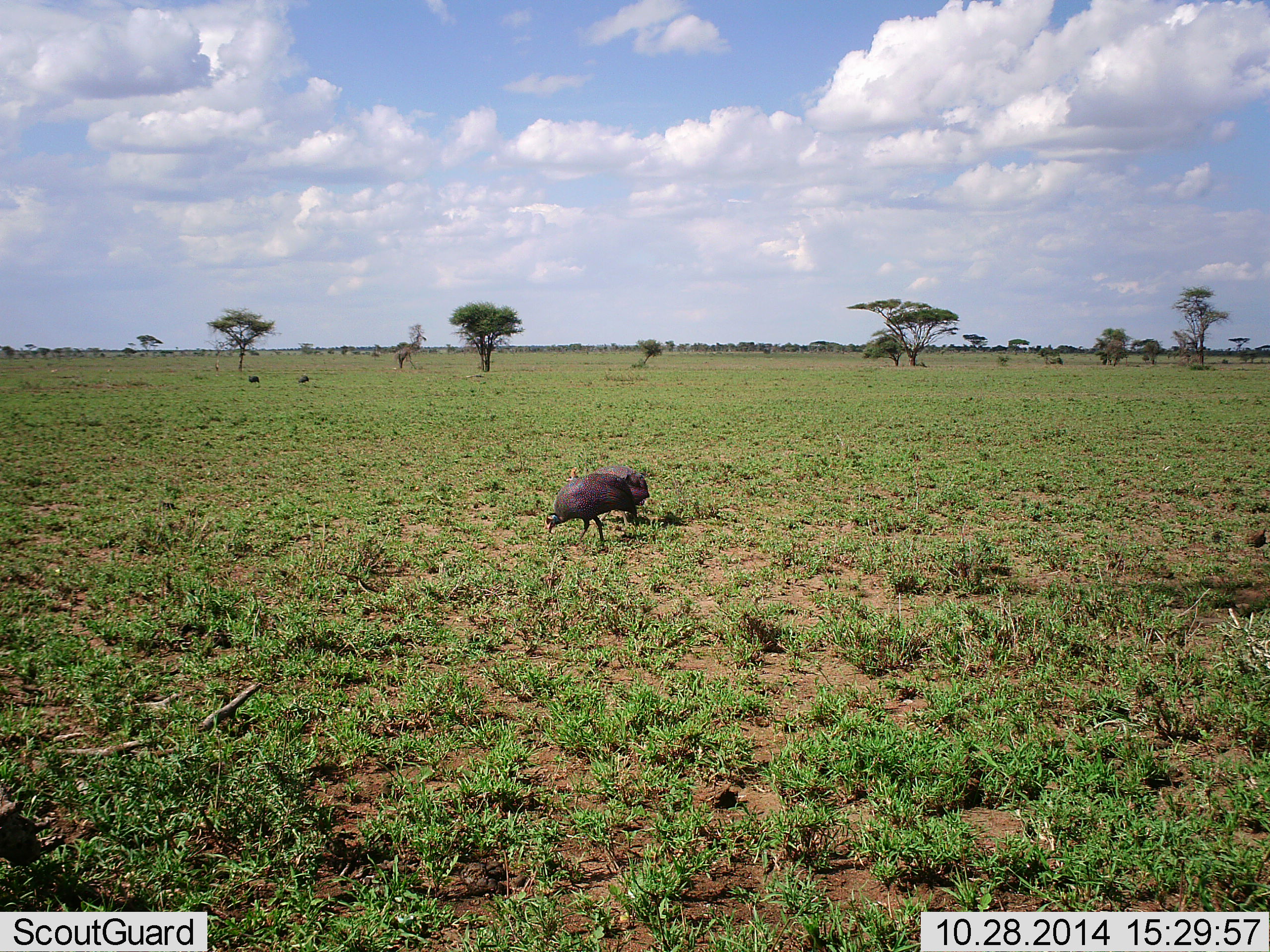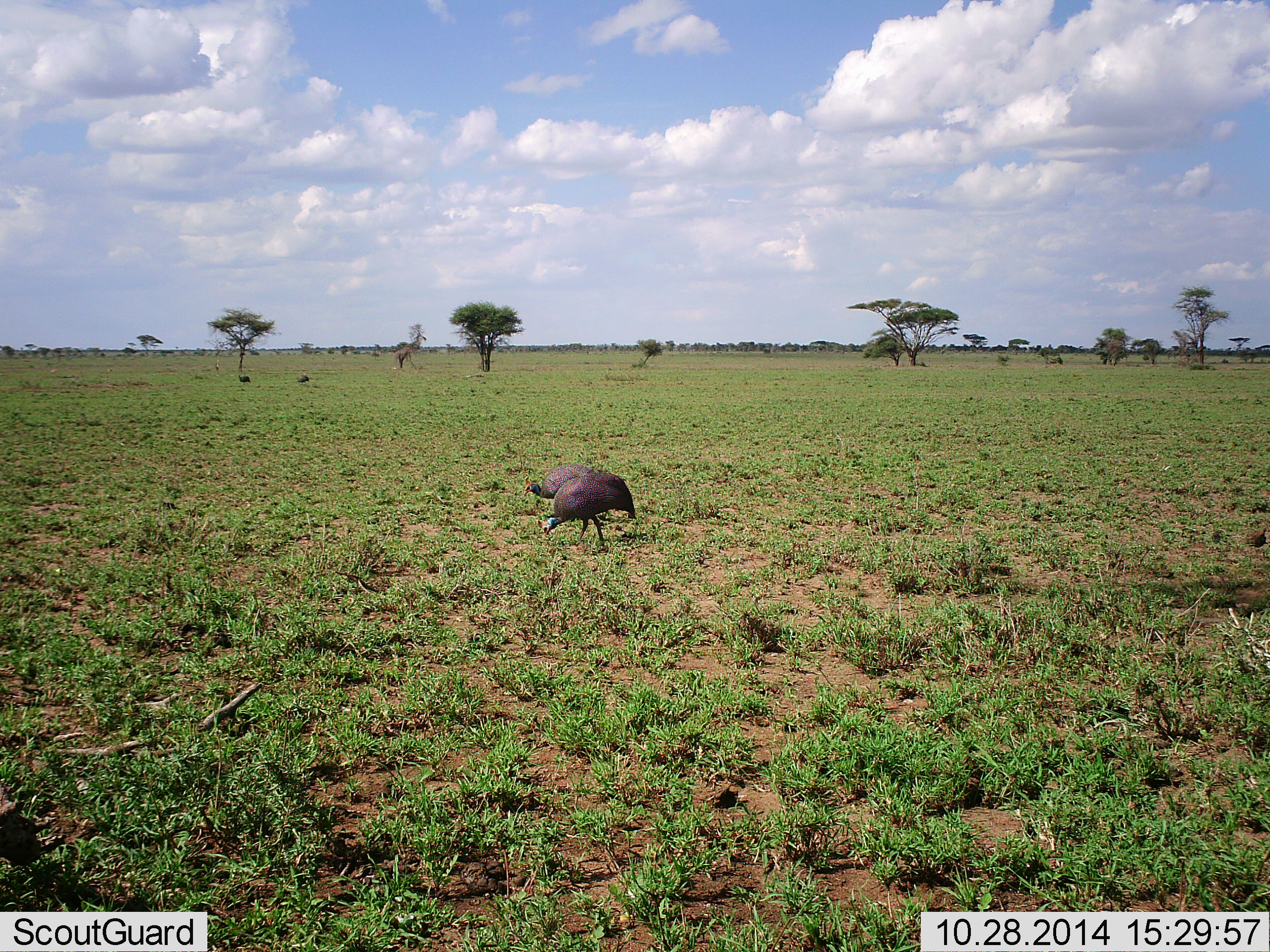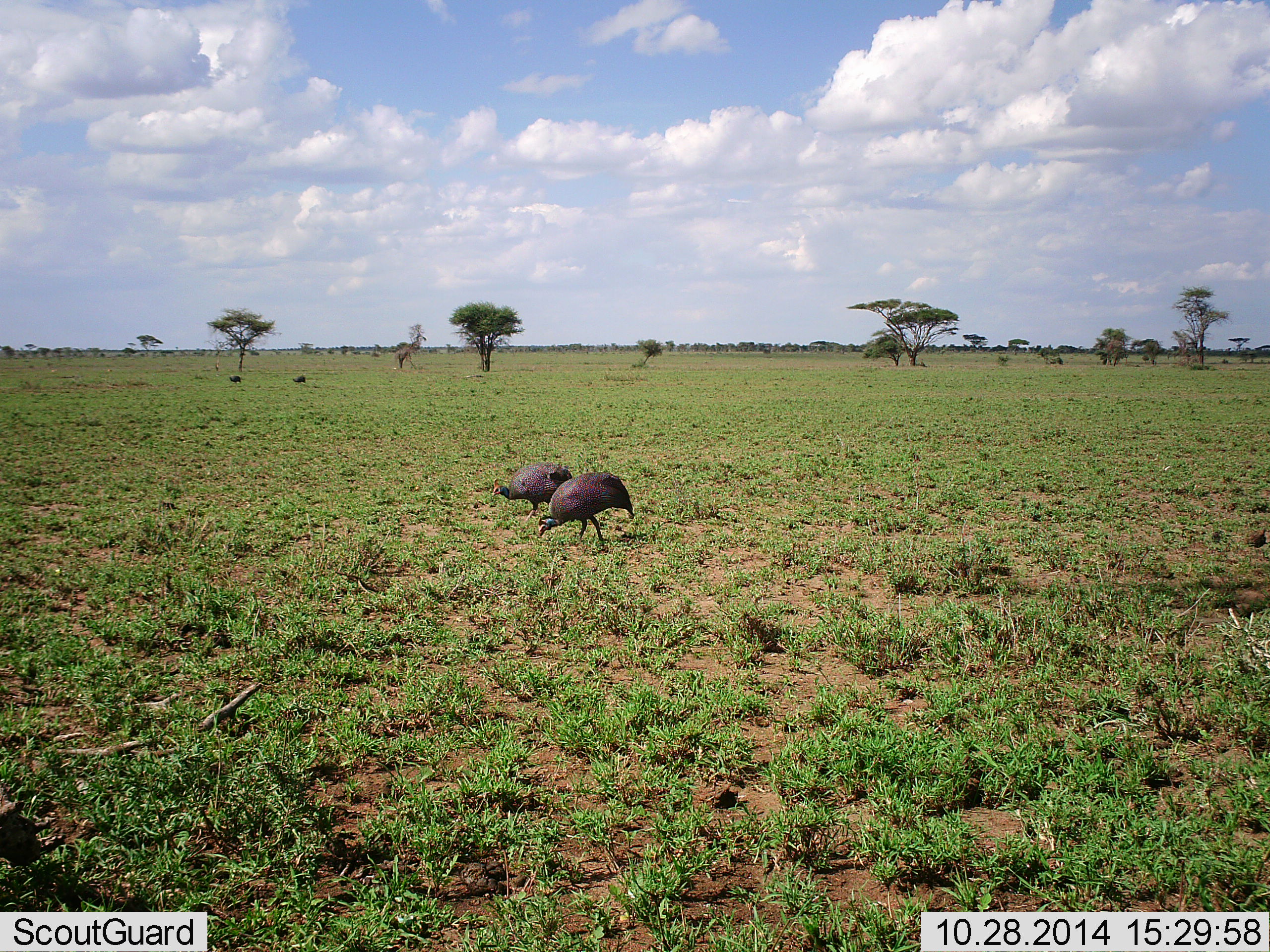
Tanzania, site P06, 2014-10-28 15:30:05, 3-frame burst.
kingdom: Animalia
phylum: Chordata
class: Aves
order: Galliformes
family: Numididae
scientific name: Numididae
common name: guinea fowl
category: guineafowl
Guineafowl (guinea fowl) (Numididae), count 4. Behavior (volunteer vote fractions): standing 9%, resting 0%, moving 55%, interacting 0%. Young present (vote fraction): 0%. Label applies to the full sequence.